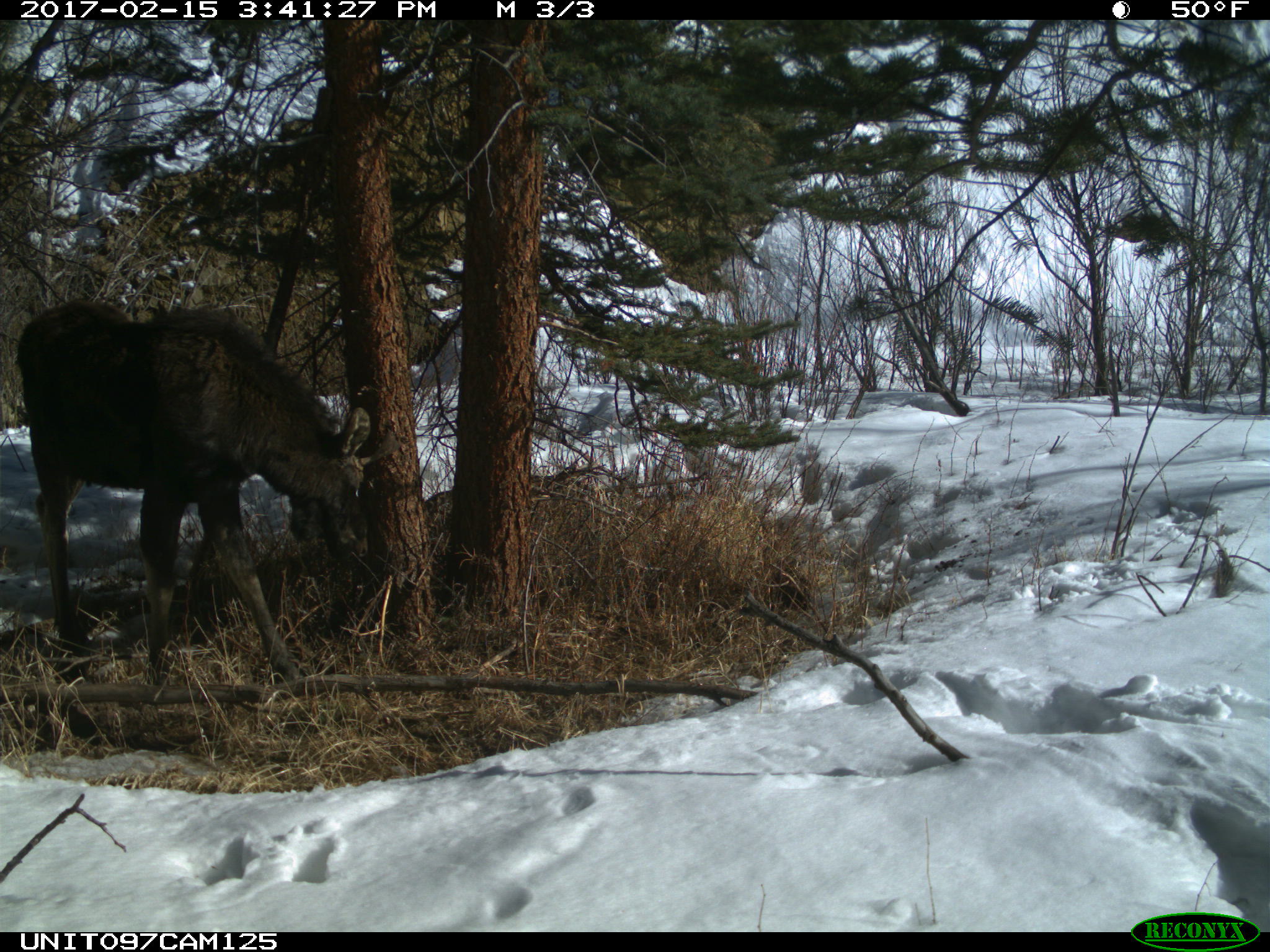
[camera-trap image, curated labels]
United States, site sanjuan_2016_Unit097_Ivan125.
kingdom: Animalia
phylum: Chordata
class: Mammalia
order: Artiodactyla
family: Cervidae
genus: Alces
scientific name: Alces alces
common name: moose